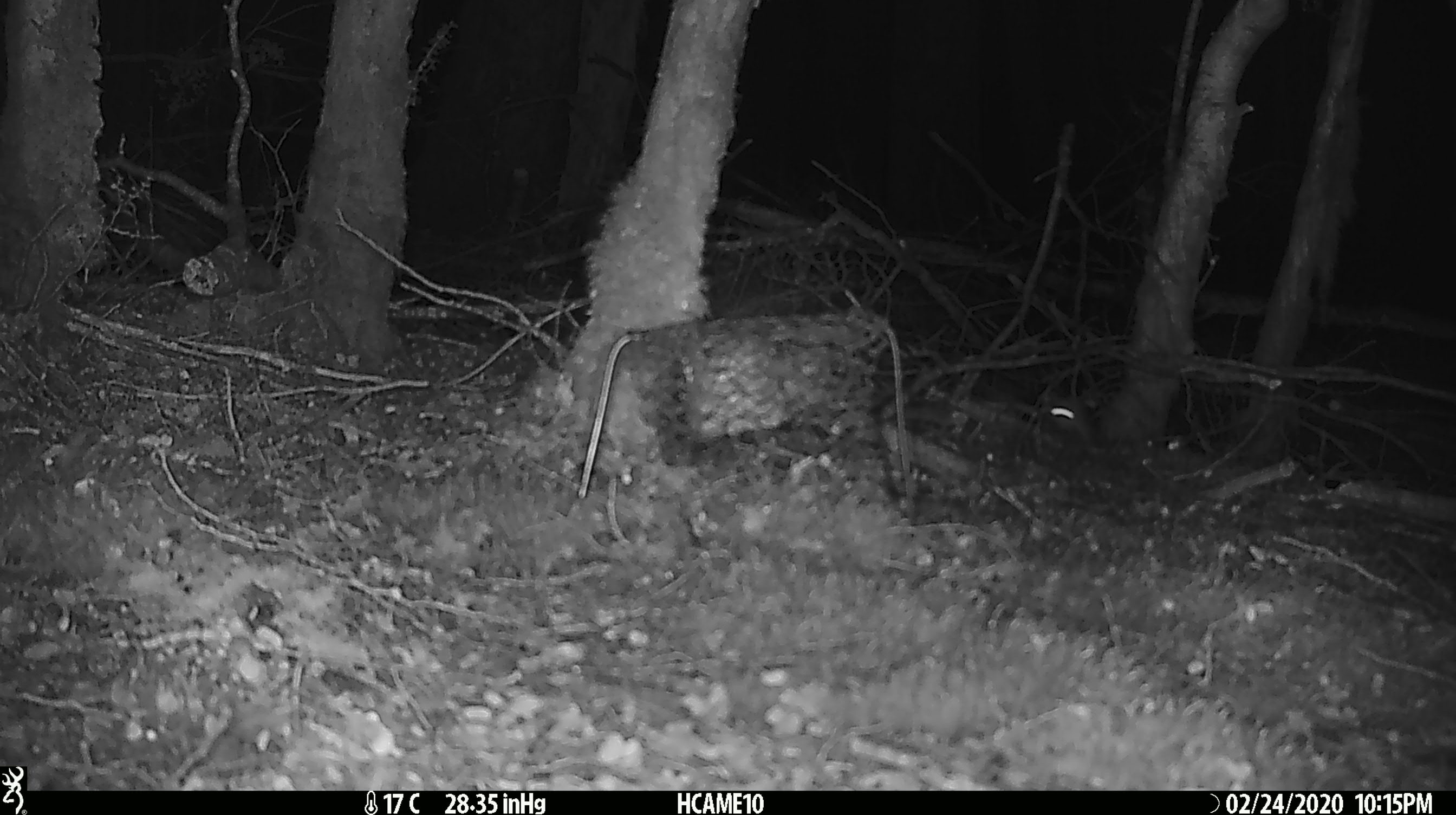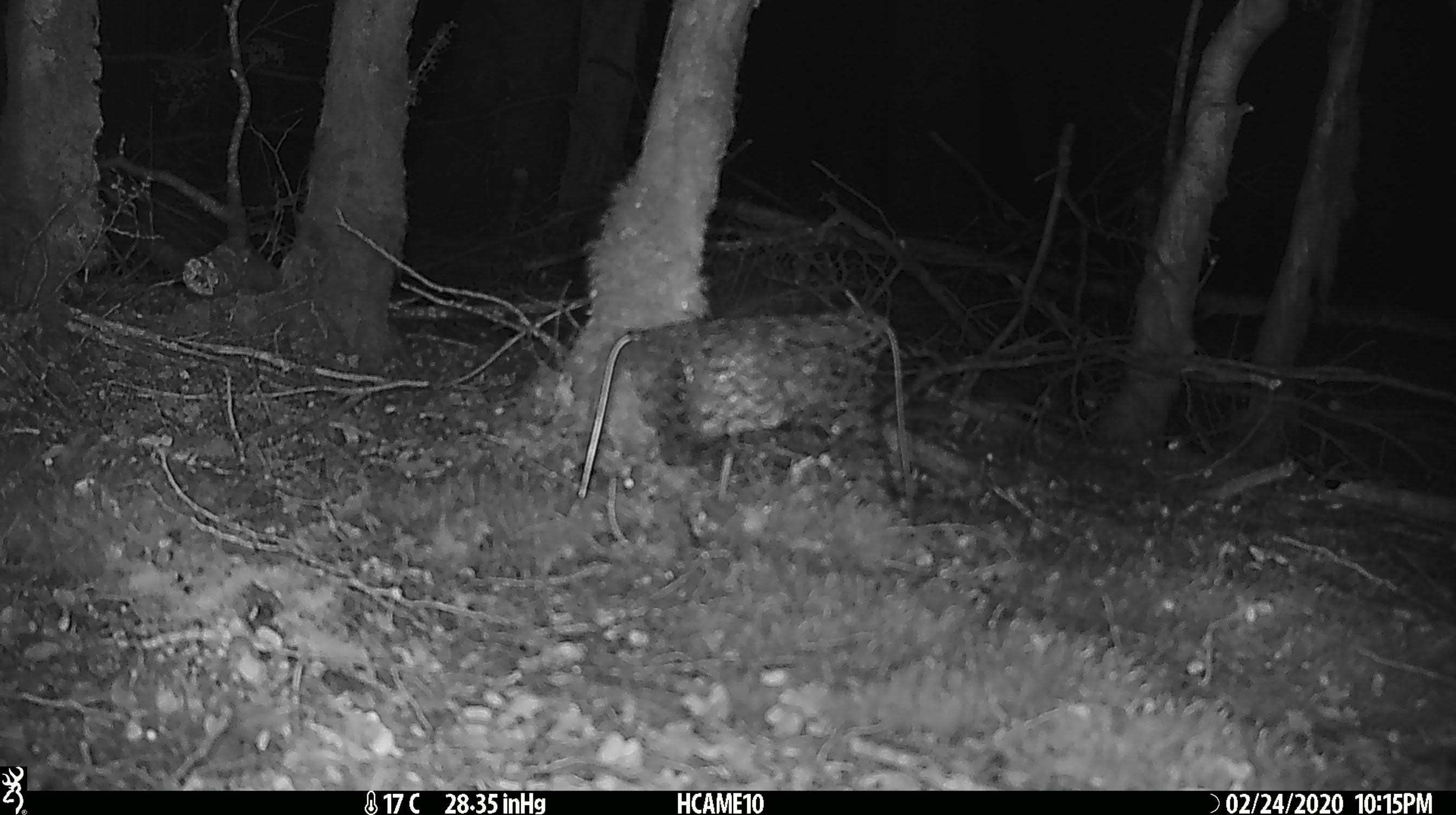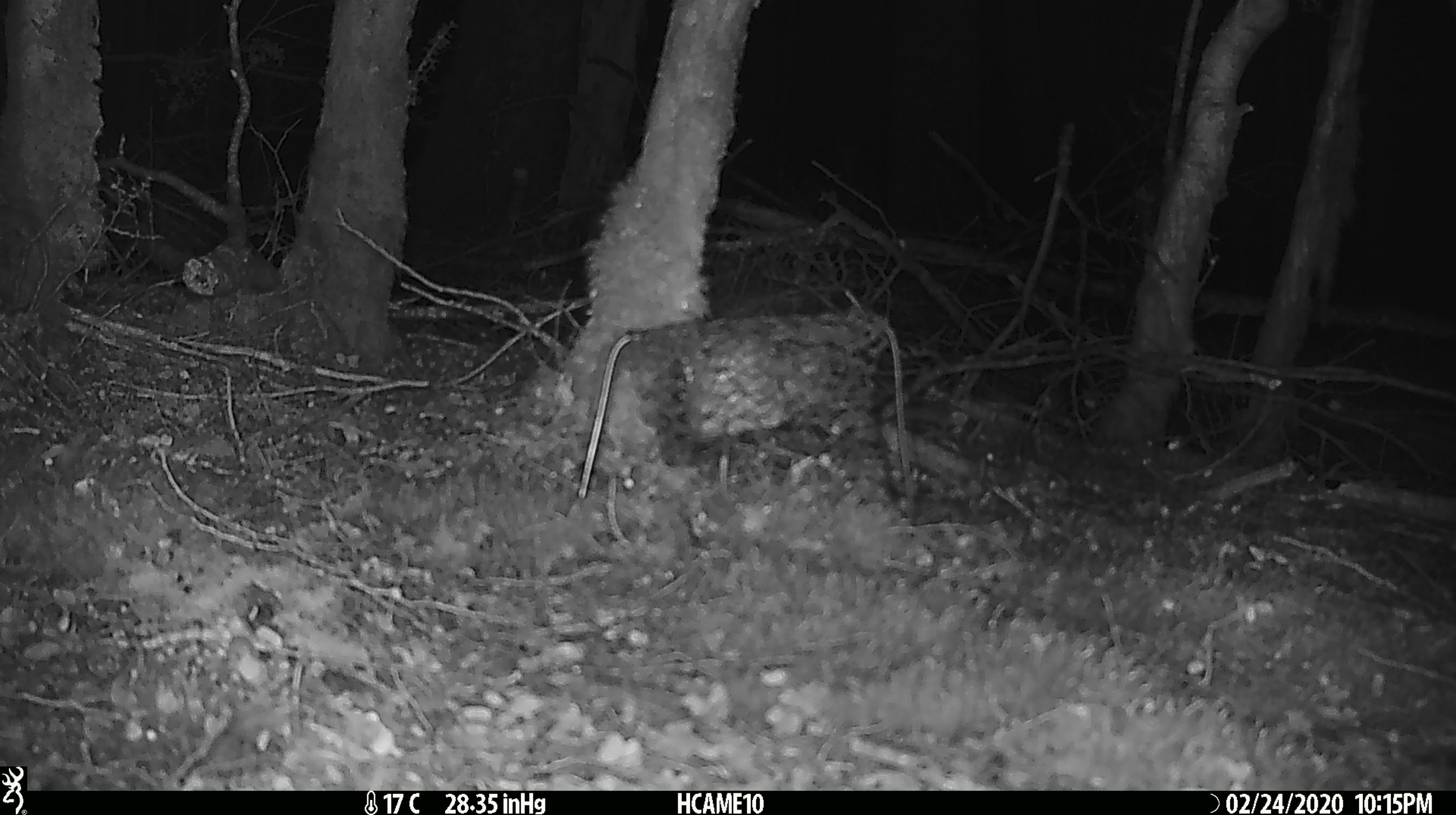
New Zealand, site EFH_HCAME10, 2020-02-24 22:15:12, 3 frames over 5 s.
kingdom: Animalia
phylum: Chordata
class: Mammalia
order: Rodentia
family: Muridae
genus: Mus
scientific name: Mus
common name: mouse